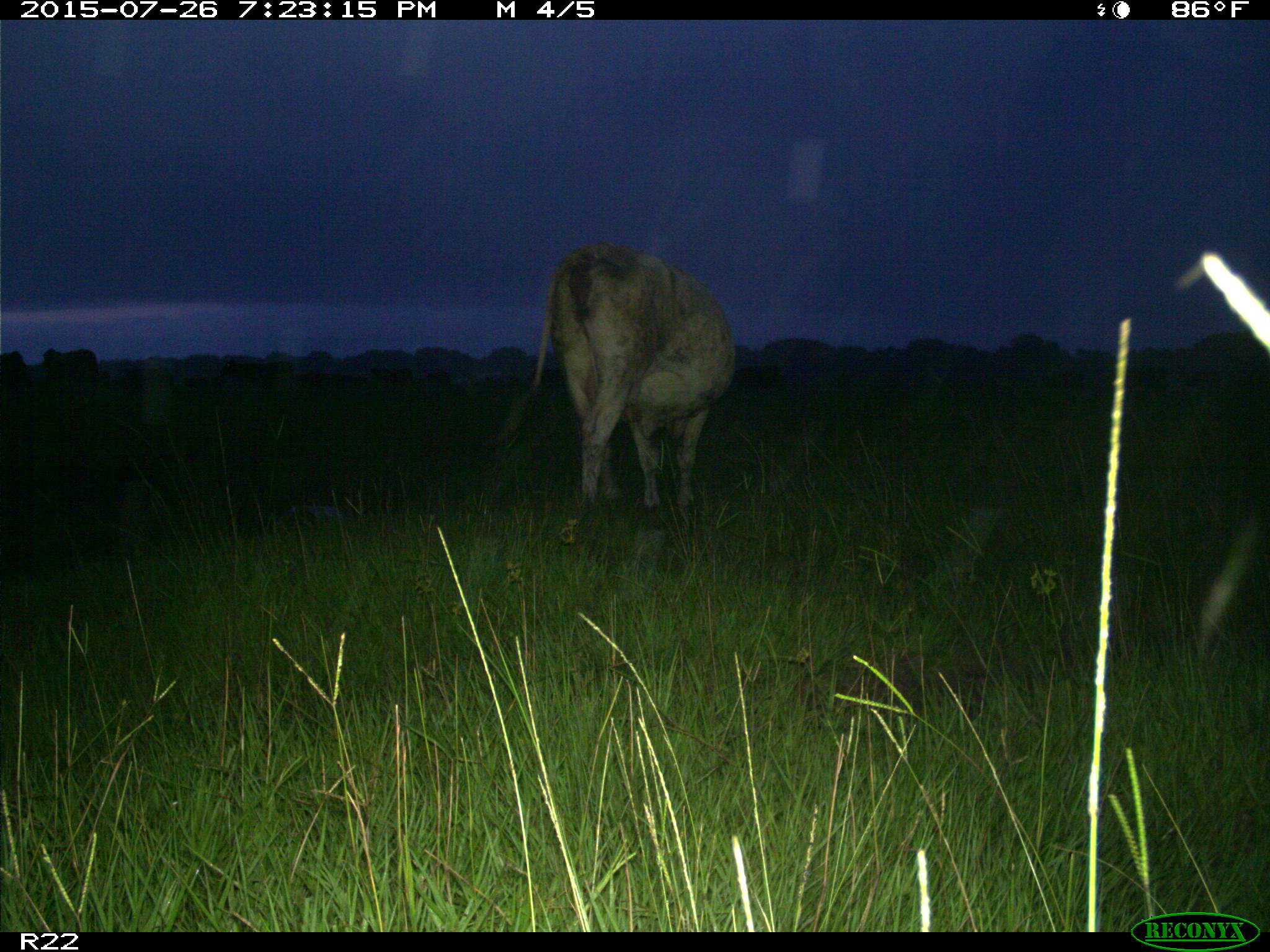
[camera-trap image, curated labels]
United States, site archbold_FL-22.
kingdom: Animalia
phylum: Chordata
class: Mammalia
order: Artiodactyla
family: Bovidae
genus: Bos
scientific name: Bos taurus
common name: domestic cow